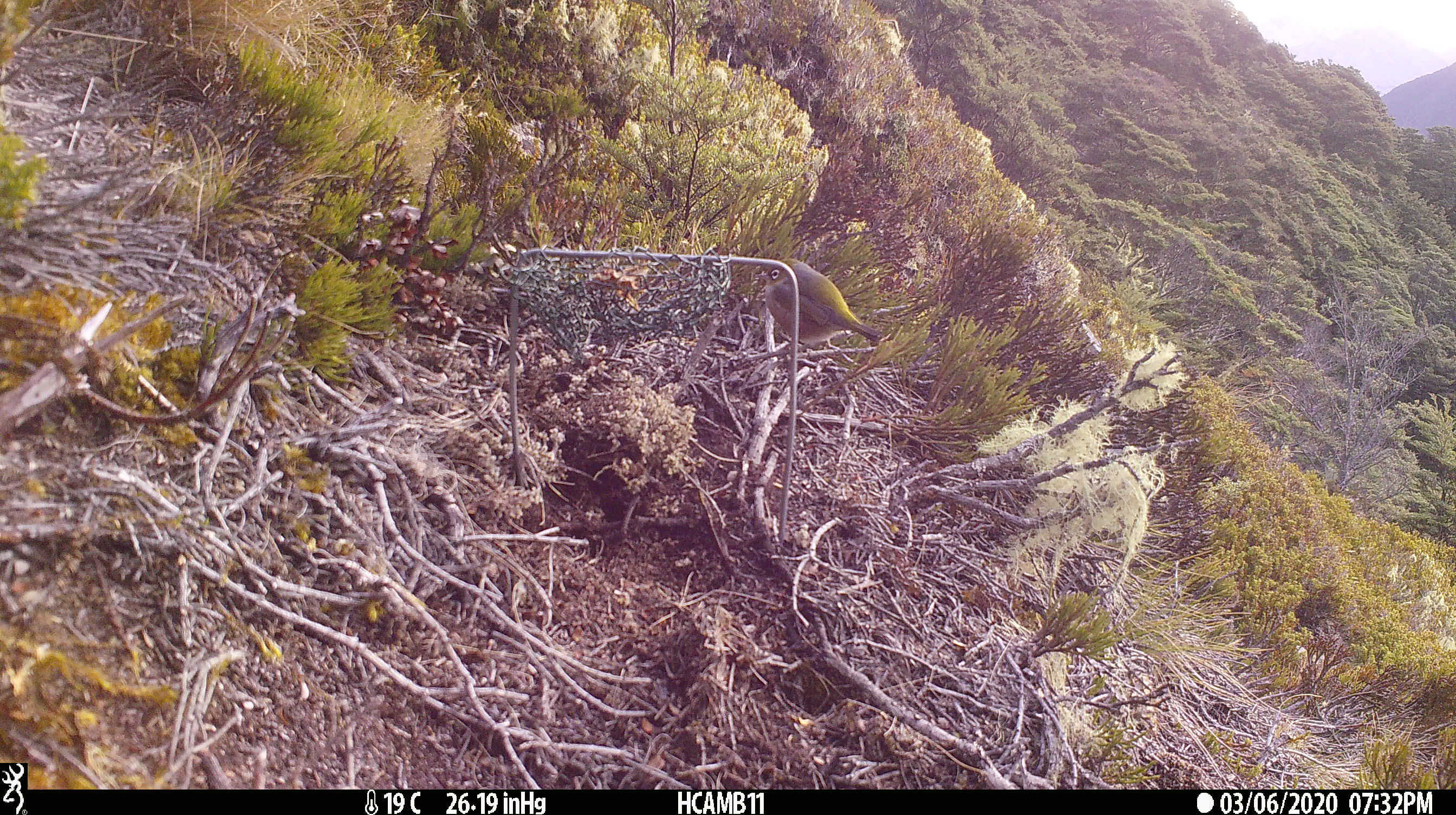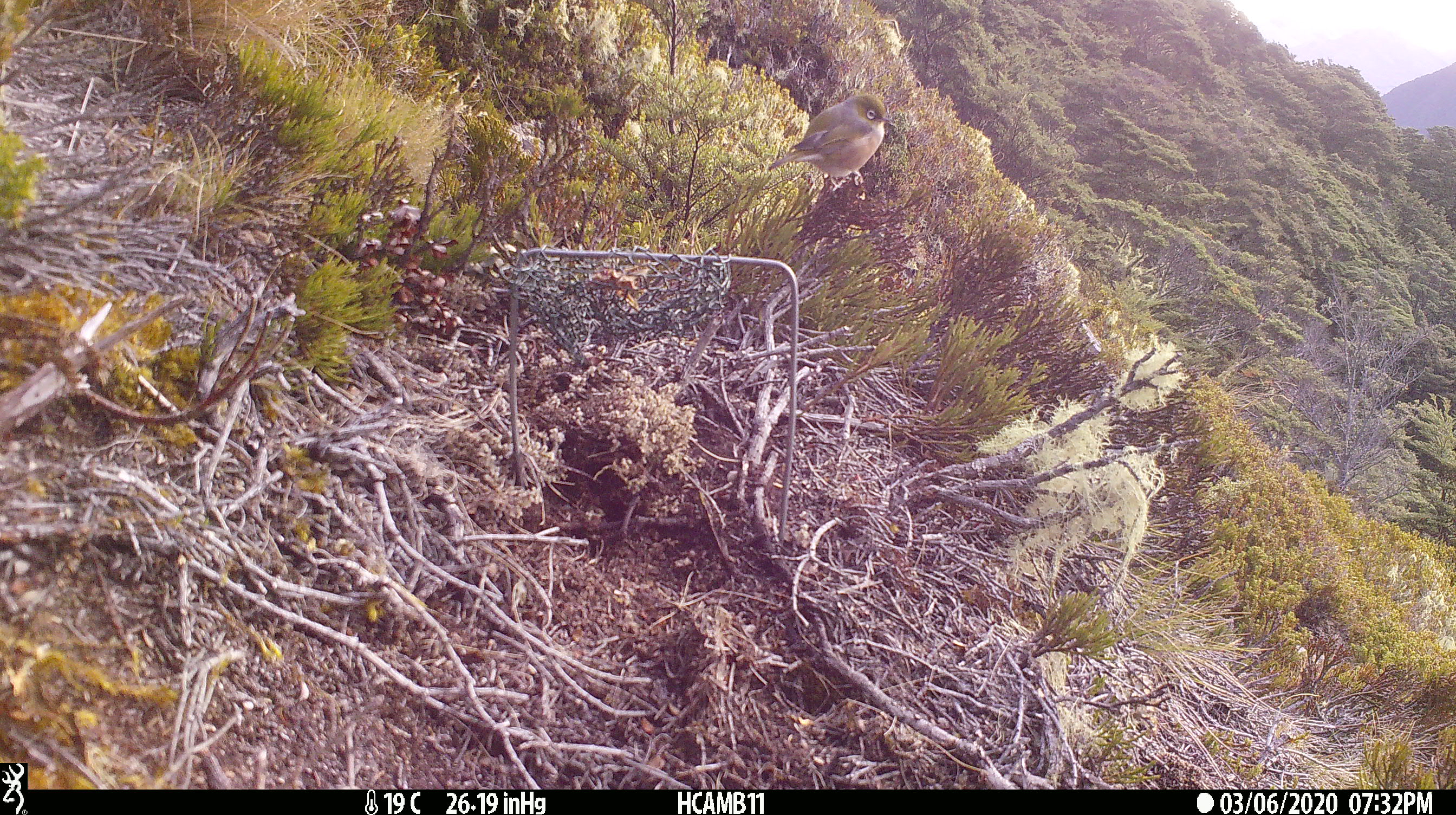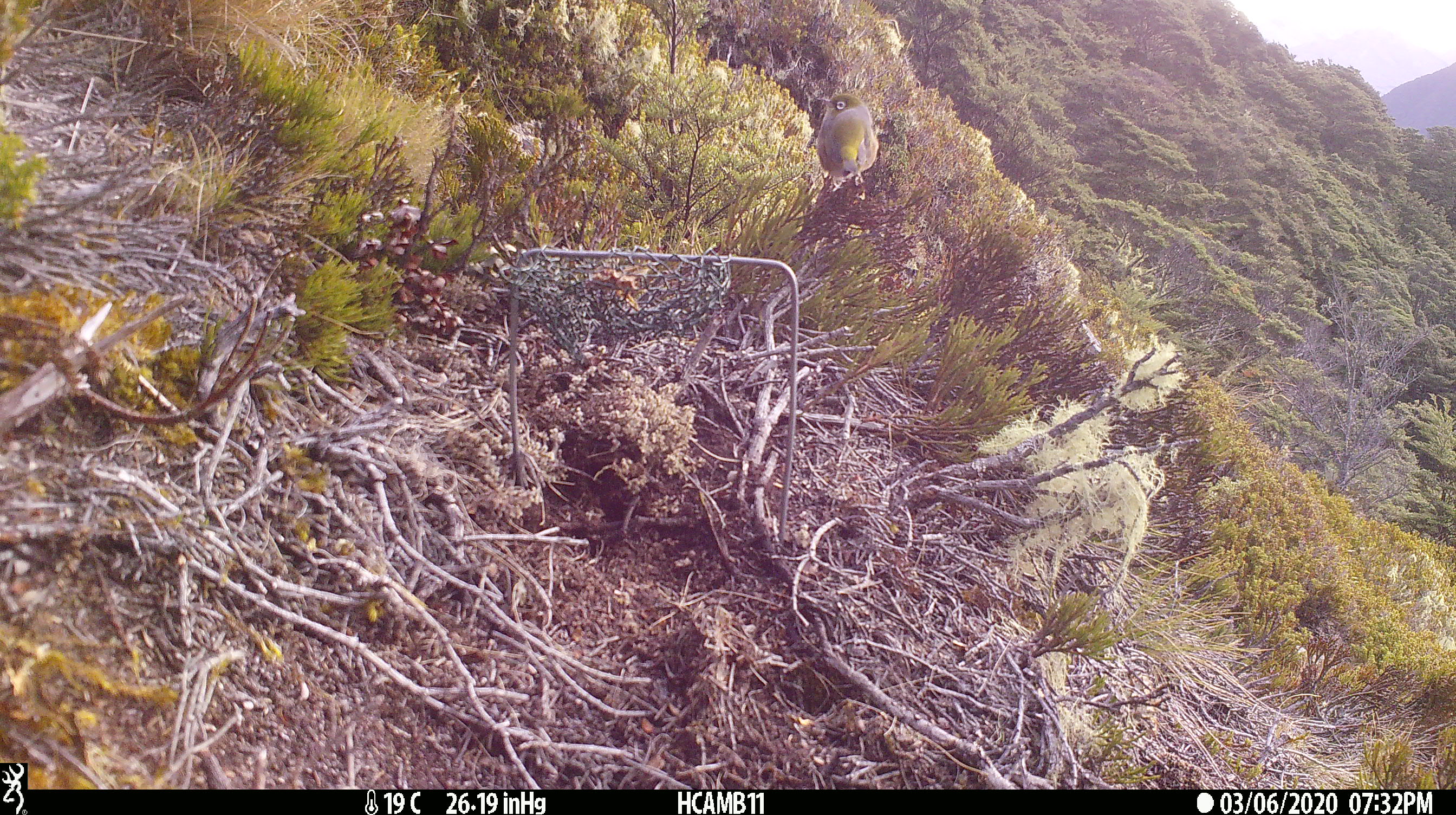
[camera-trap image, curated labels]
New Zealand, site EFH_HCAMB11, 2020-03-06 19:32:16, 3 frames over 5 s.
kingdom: Animalia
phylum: Chordata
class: Aves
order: Passeriformes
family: Zosteropidae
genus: Zosterops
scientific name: Zosterops lateralis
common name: silvereye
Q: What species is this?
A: Silvereye (Zosterops lateralis).